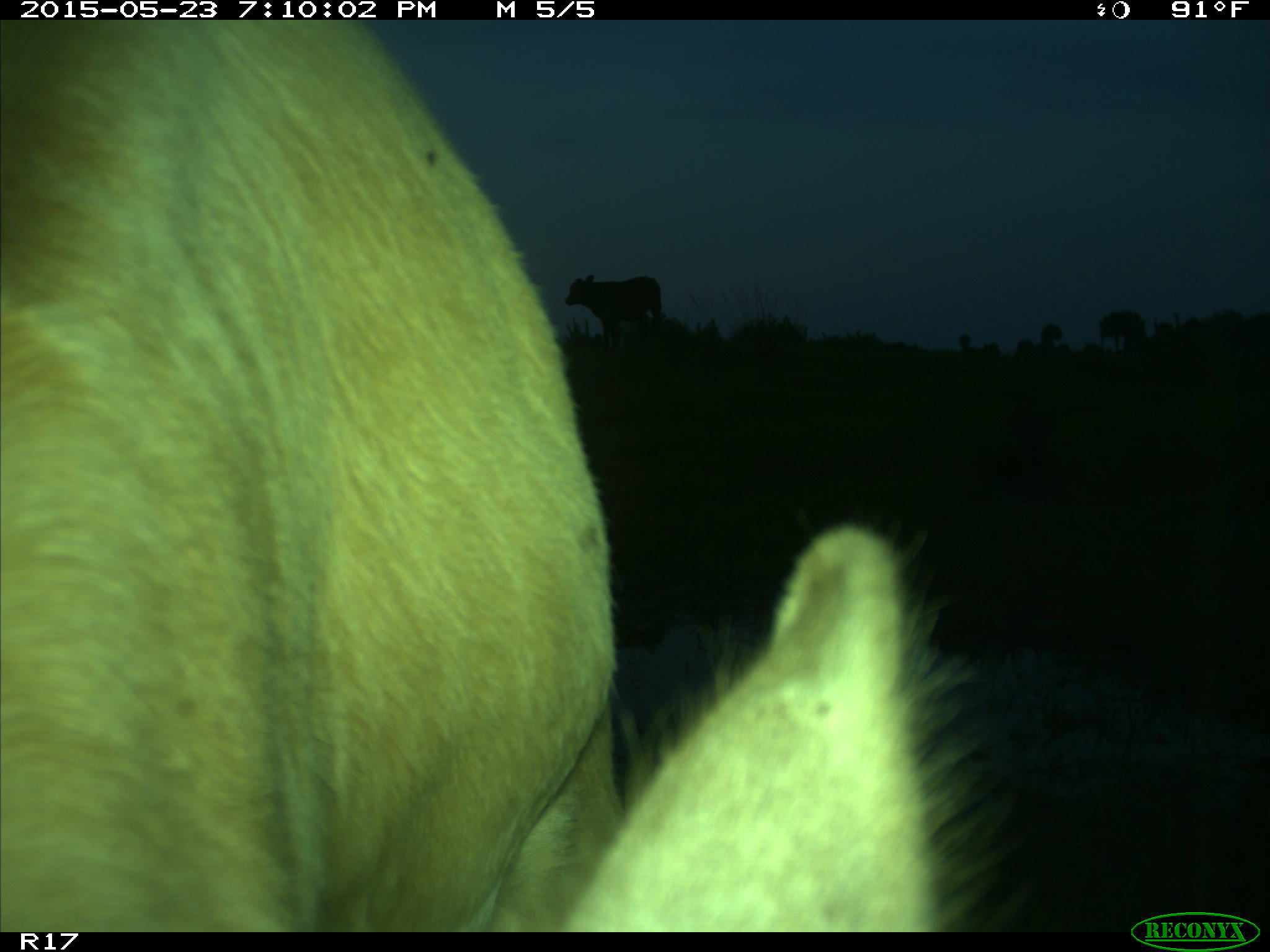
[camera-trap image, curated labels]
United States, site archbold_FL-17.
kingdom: Animalia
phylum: Chordata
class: Mammalia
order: Artiodactyla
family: Bovidae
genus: Bos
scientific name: Bos taurus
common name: domestic cow